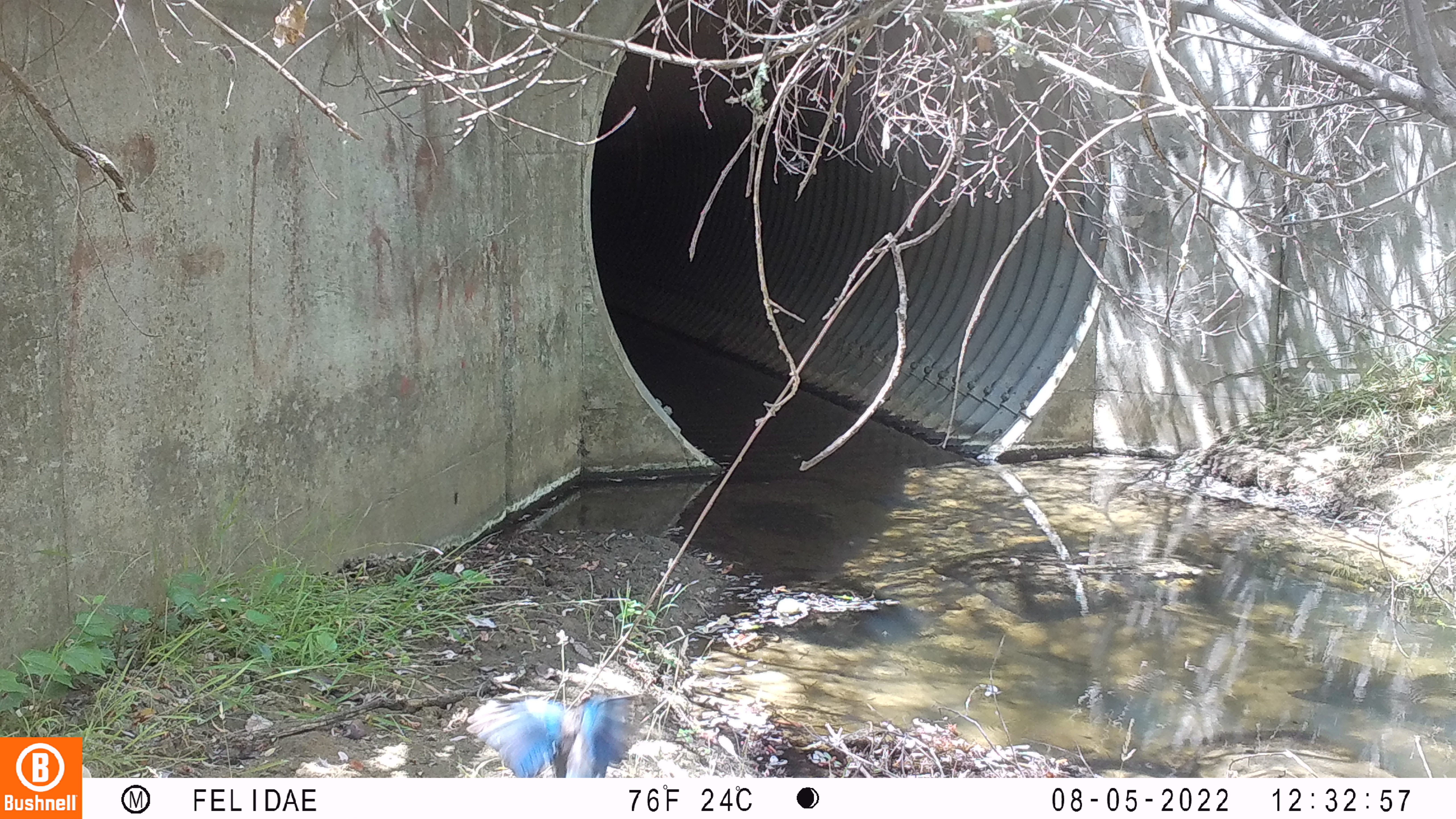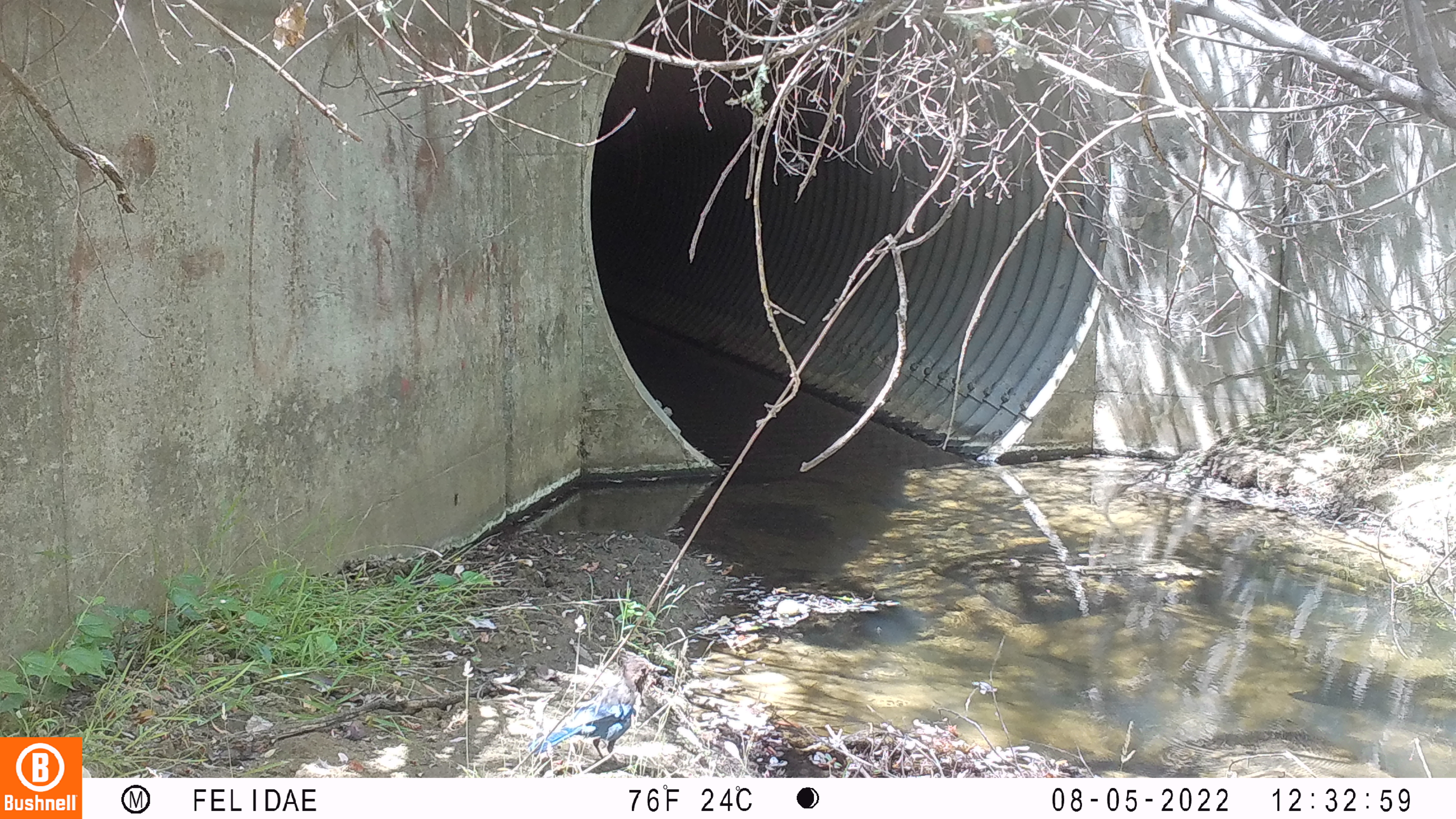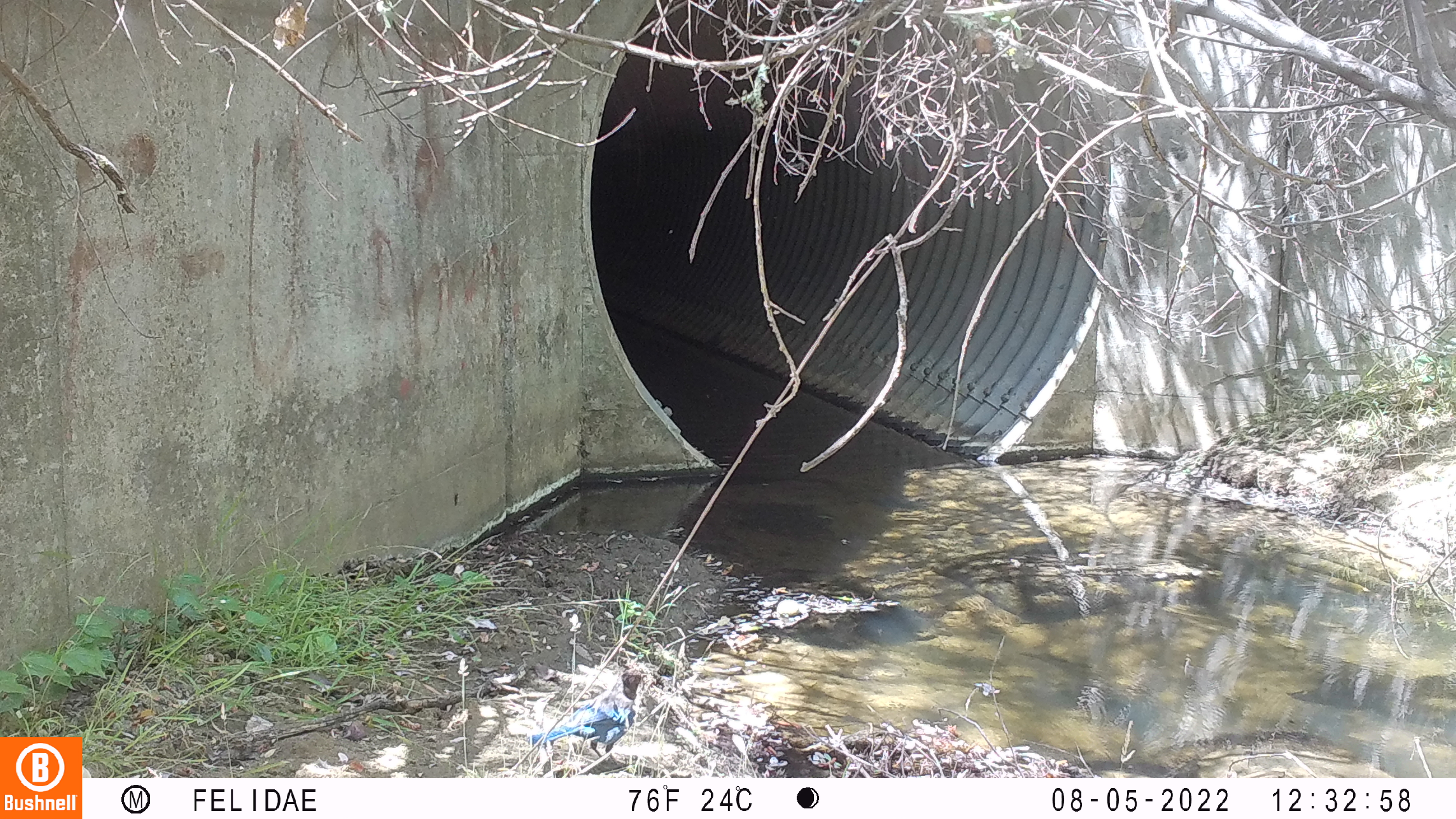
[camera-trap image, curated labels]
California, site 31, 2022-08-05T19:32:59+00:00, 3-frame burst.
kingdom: Animalia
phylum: Chordata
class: Aves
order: Passeriformes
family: Corvidae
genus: Cyanocitta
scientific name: Cyanocitta stelleri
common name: steller's jay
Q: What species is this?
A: Steller's jay (Cyanocitta stelleri).